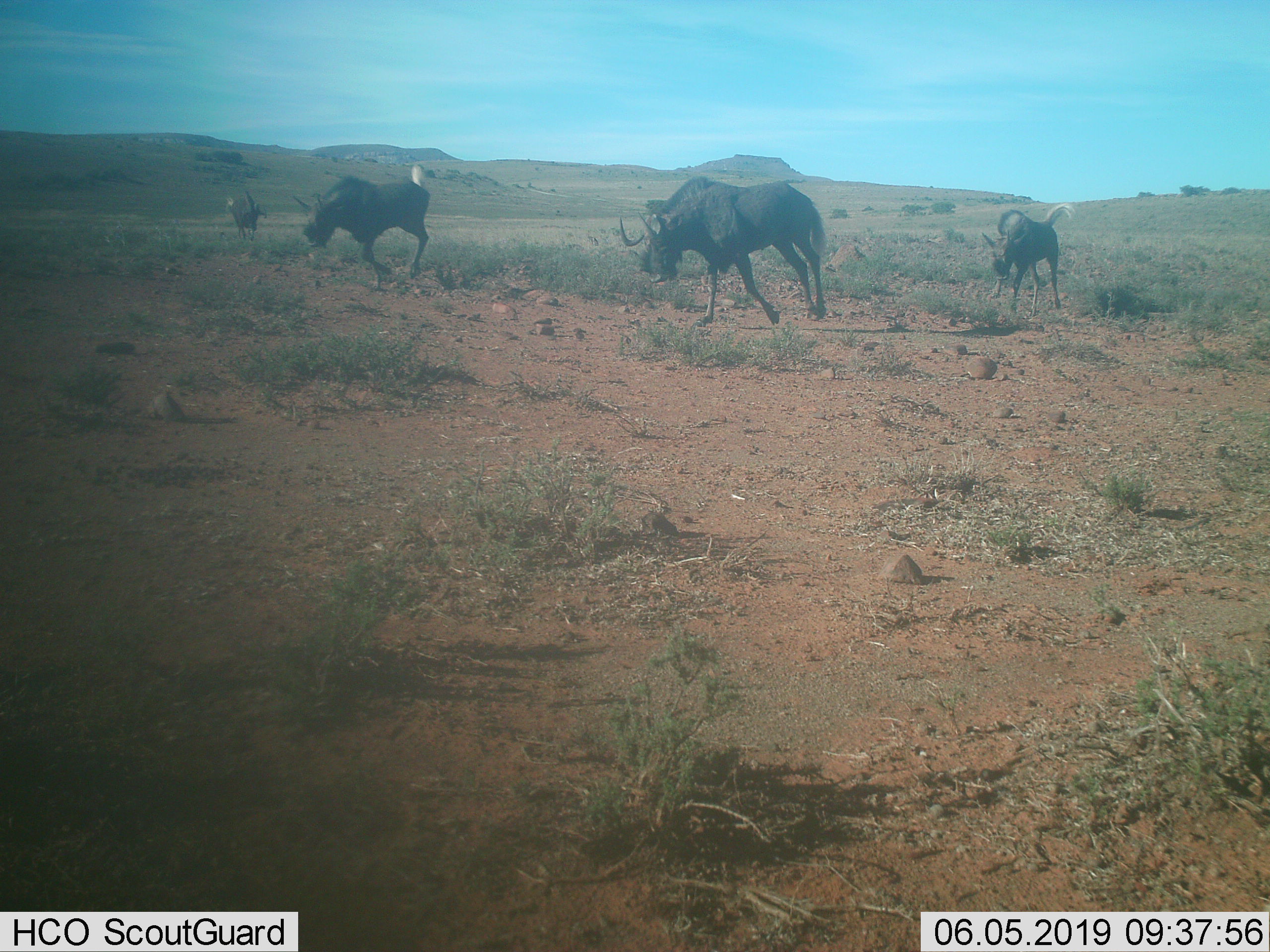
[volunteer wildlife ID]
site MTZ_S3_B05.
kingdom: Animalia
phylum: Chordata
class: Mammalia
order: Artiodactyla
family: Bovidae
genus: Connochaetes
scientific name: Connochaetes gnou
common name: black wildebeest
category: wildebeestblack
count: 4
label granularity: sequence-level